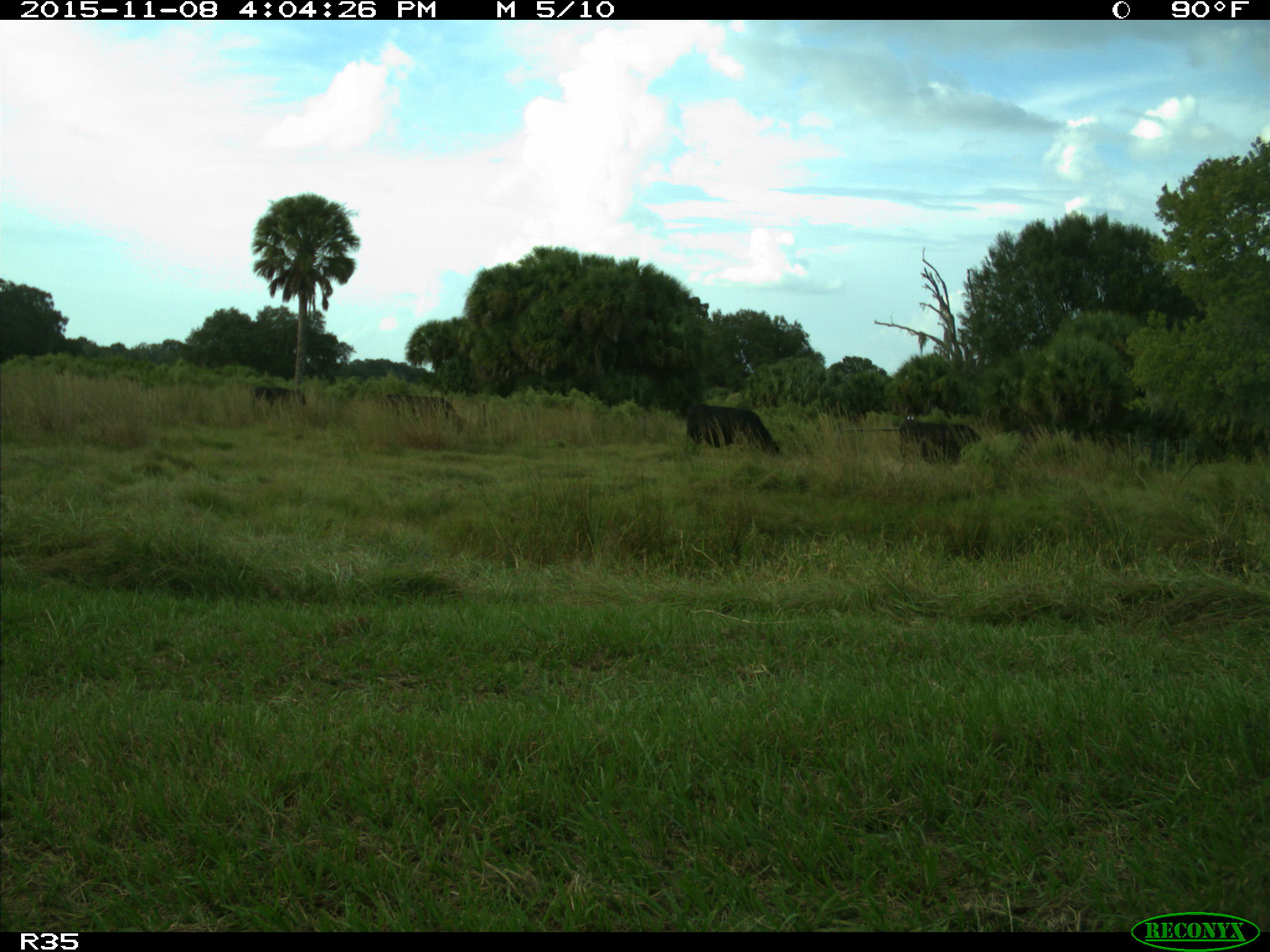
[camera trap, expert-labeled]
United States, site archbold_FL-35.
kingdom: Animalia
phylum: Chordata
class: Mammalia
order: Artiodactyla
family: Bovidae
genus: Bos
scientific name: Bos taurus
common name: domestic cow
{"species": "Bos taurus (domestic cow)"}